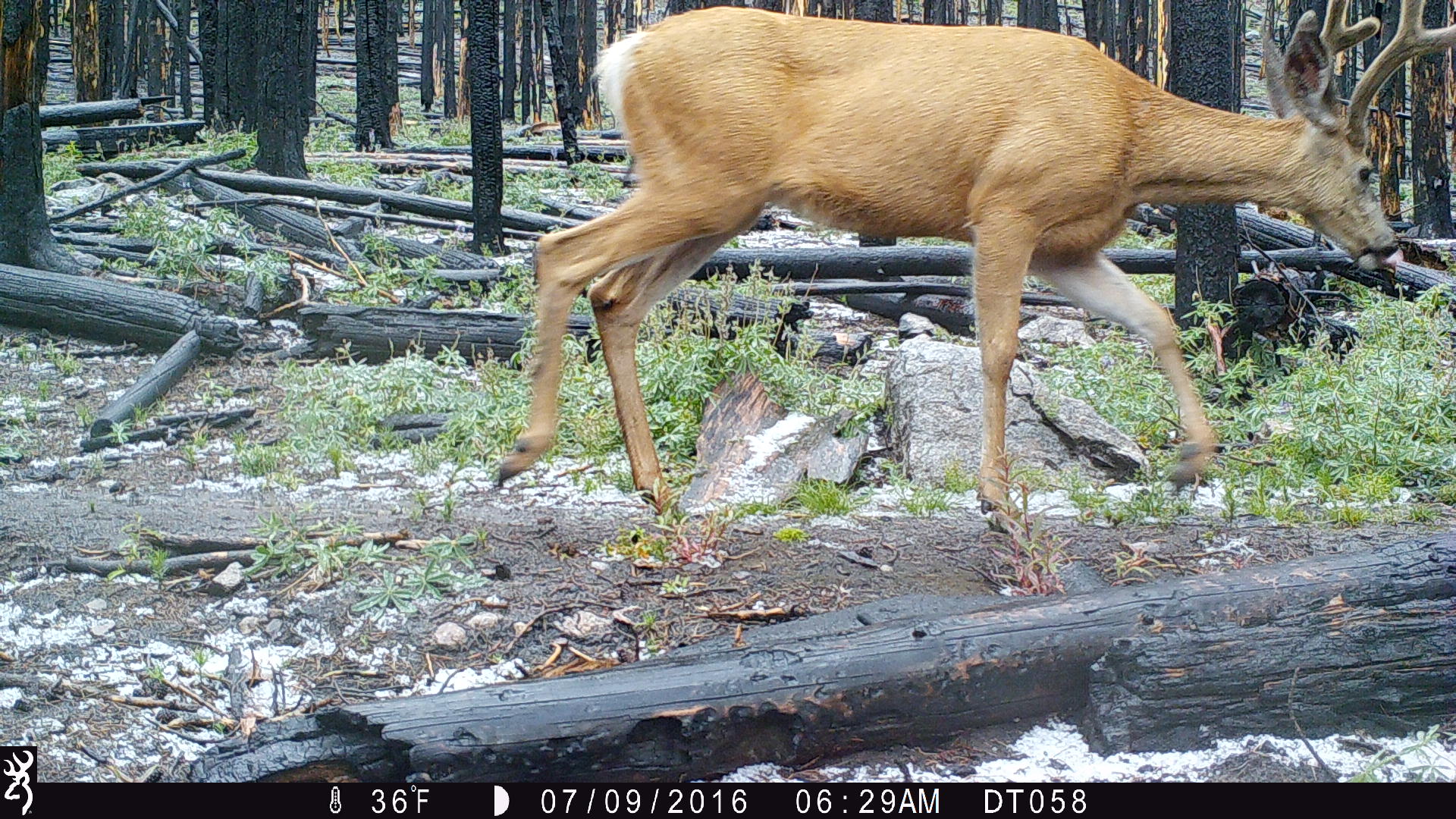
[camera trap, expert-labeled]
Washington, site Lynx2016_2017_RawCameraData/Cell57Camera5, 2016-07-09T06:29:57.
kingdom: Animalia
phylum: Chordata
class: Mammalia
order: Artiodactyla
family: Cervidae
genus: Odocoileus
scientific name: Odocoileus hemionus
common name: mule deer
Odocoileus hemionus (mule deer). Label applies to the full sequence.